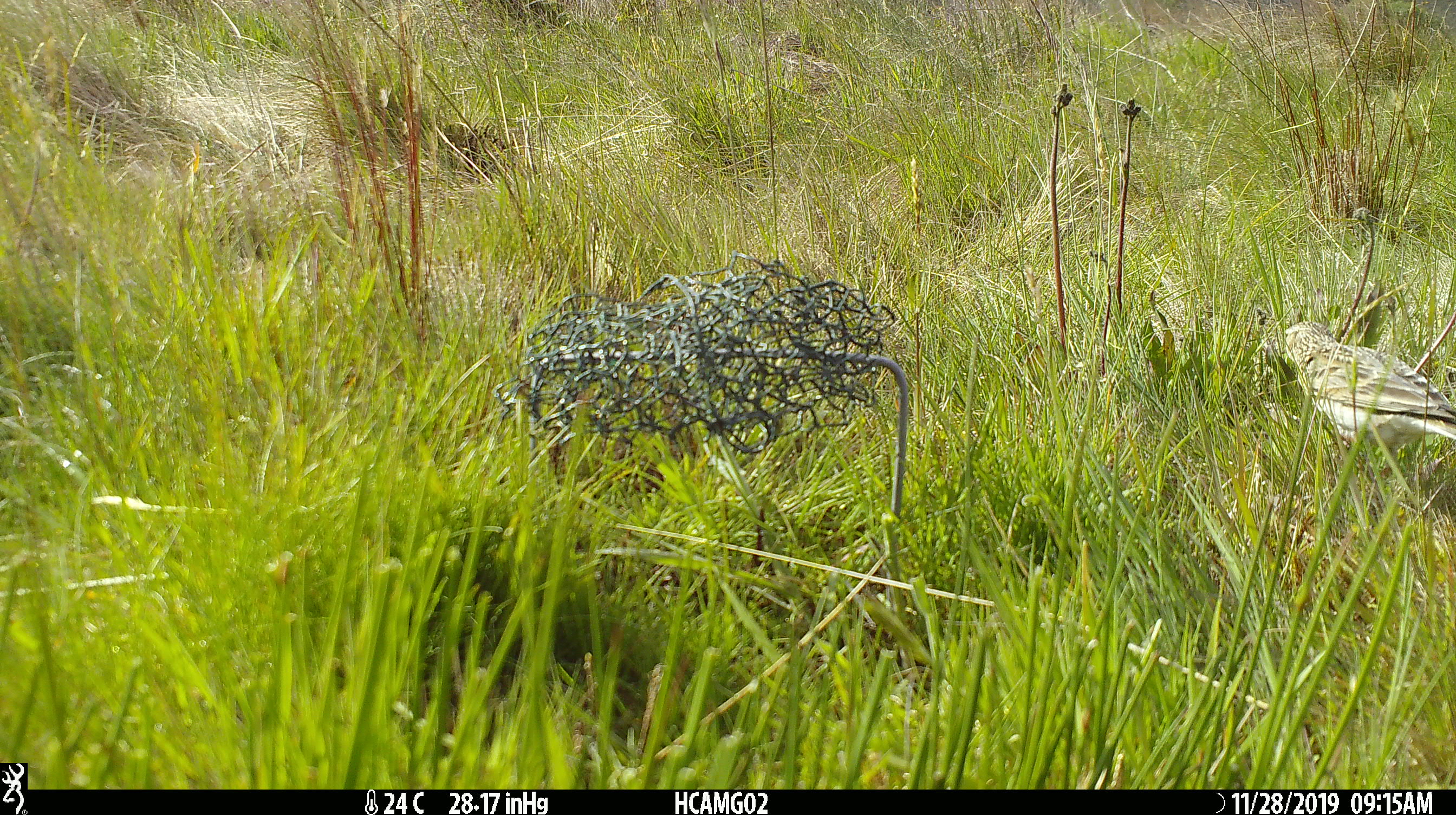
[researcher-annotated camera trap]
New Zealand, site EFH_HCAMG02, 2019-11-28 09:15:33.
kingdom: Animalia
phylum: Chordata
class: Aves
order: Passeriformes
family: Motacillidae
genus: Anthus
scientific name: Anthus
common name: pipit